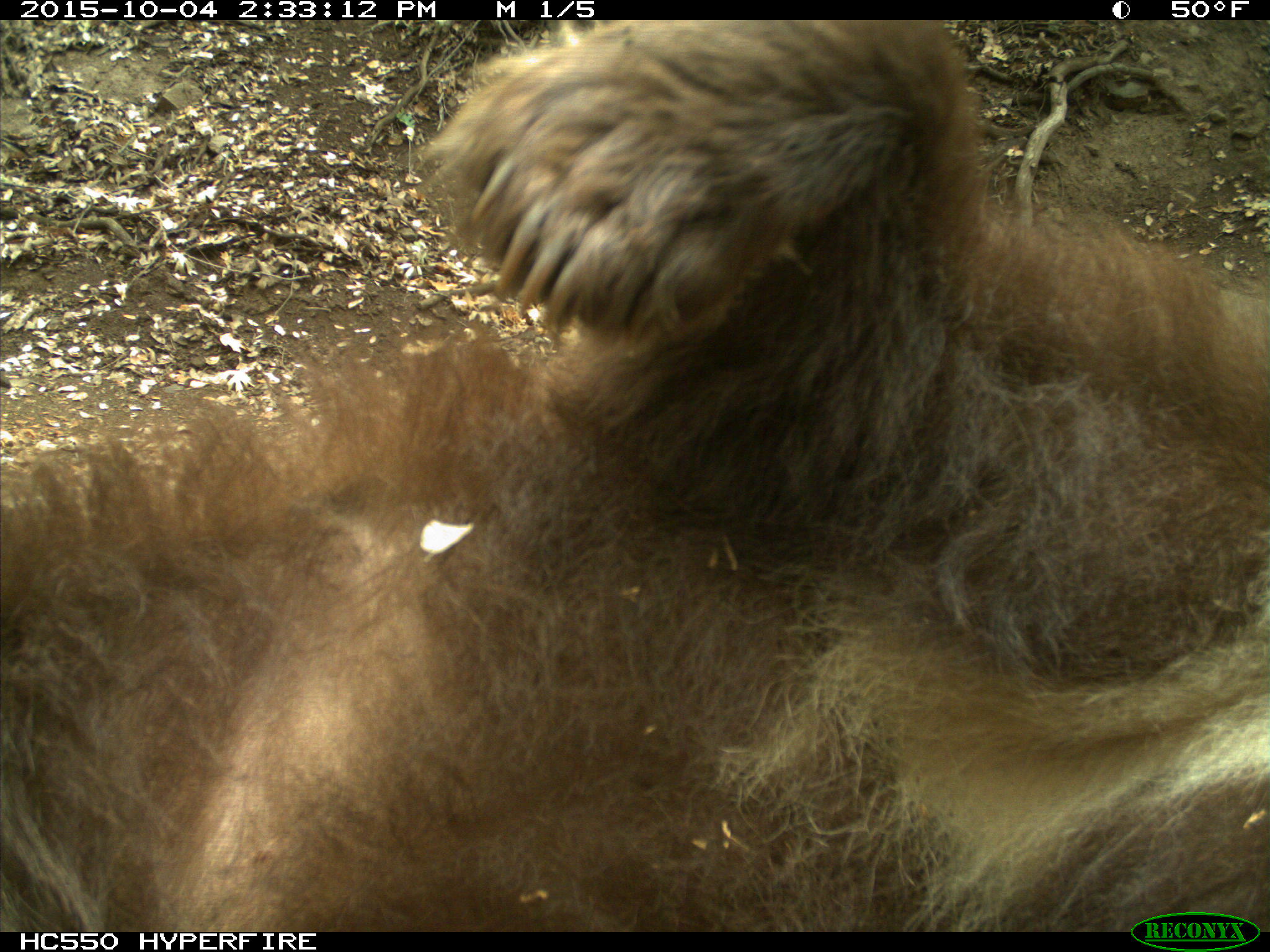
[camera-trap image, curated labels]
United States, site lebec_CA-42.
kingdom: Animalia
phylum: Chordata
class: Mammalia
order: Carnivora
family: Ursidae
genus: Ursus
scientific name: Ursus americanus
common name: american black bear